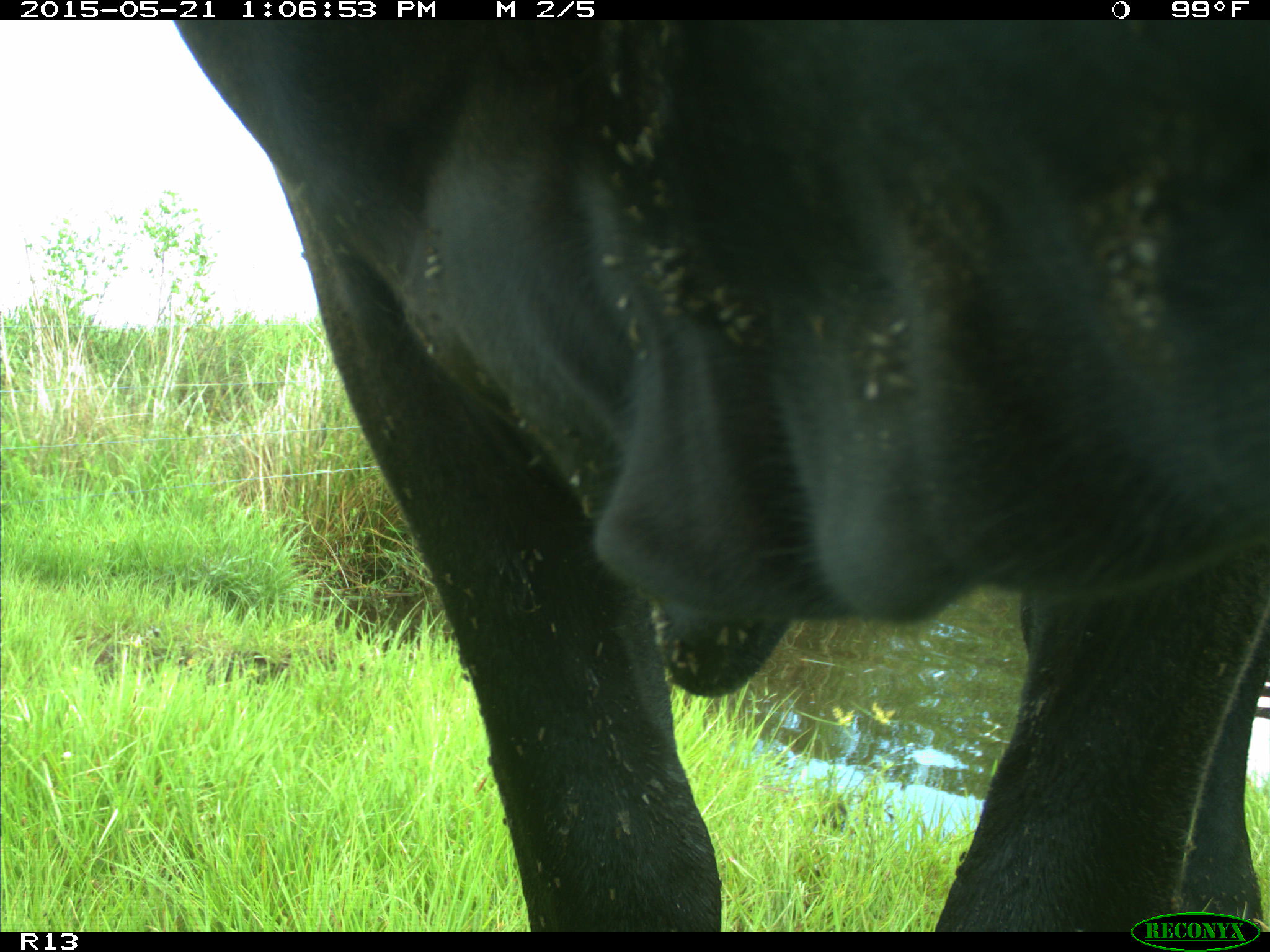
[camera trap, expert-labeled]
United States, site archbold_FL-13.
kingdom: Animalia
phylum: Chordata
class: Mammalia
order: Artiodactyla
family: Bovidae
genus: Bos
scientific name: Bos taurus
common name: domestic cow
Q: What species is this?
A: Bos taurus (domestic cow).